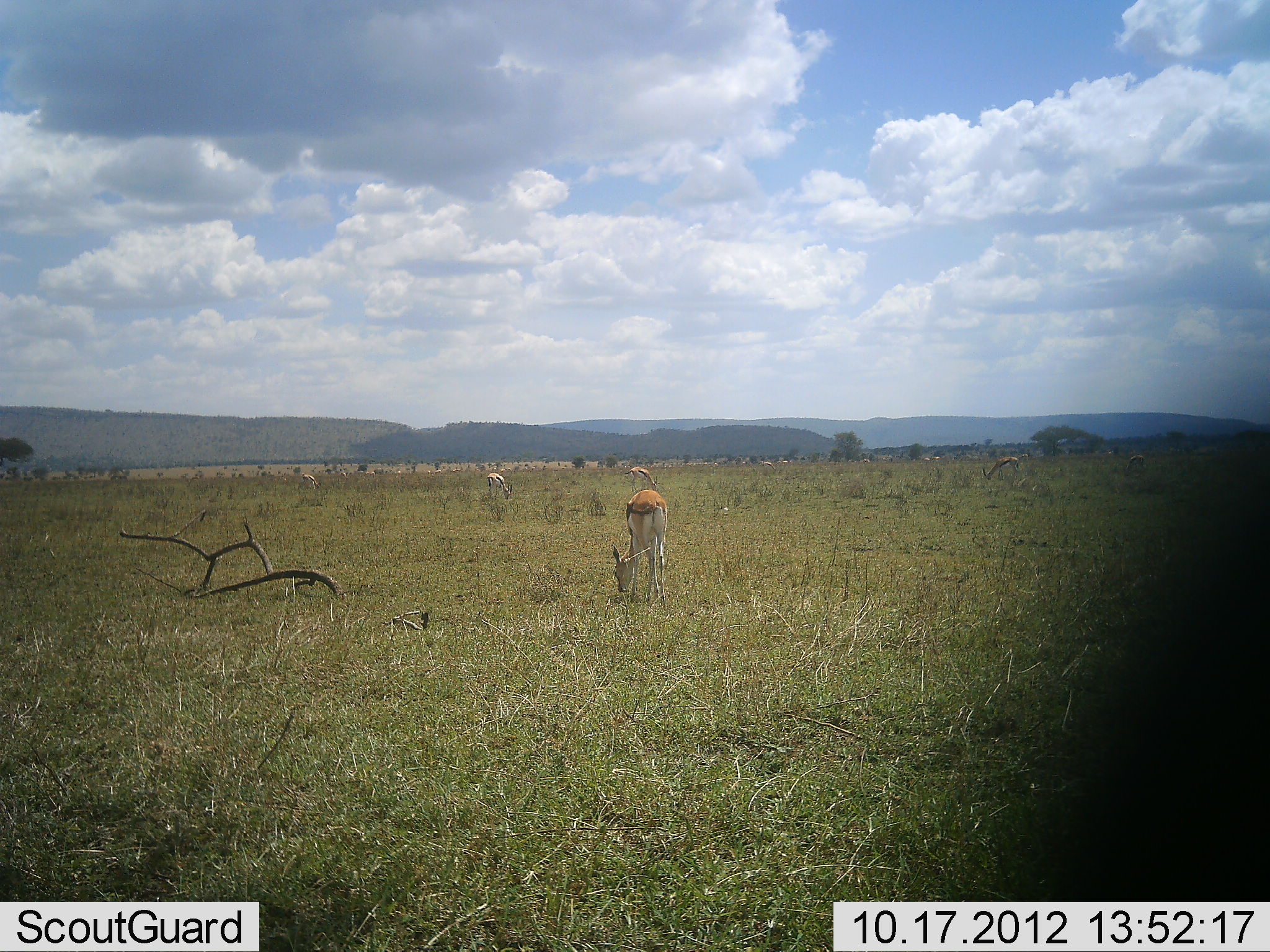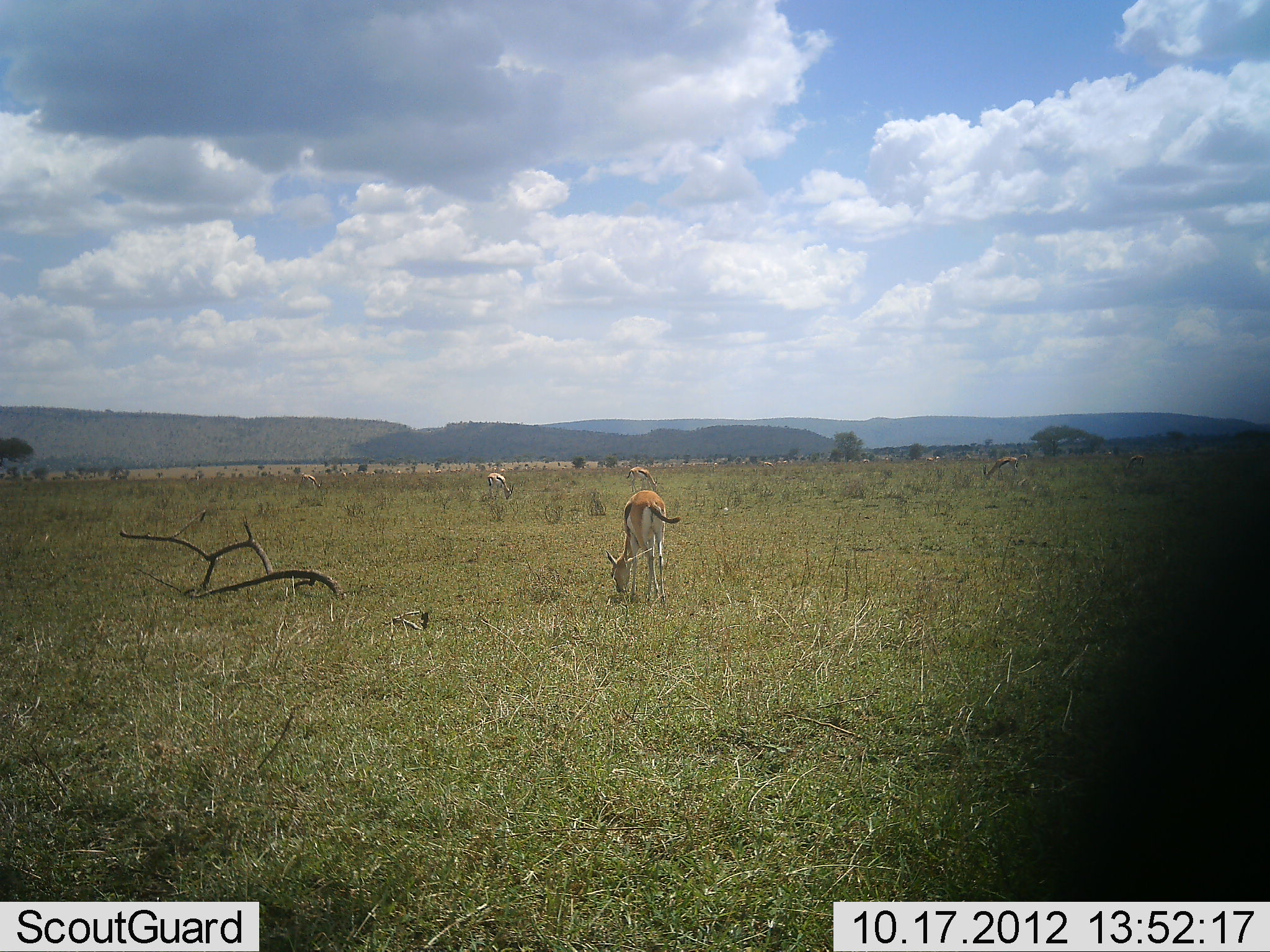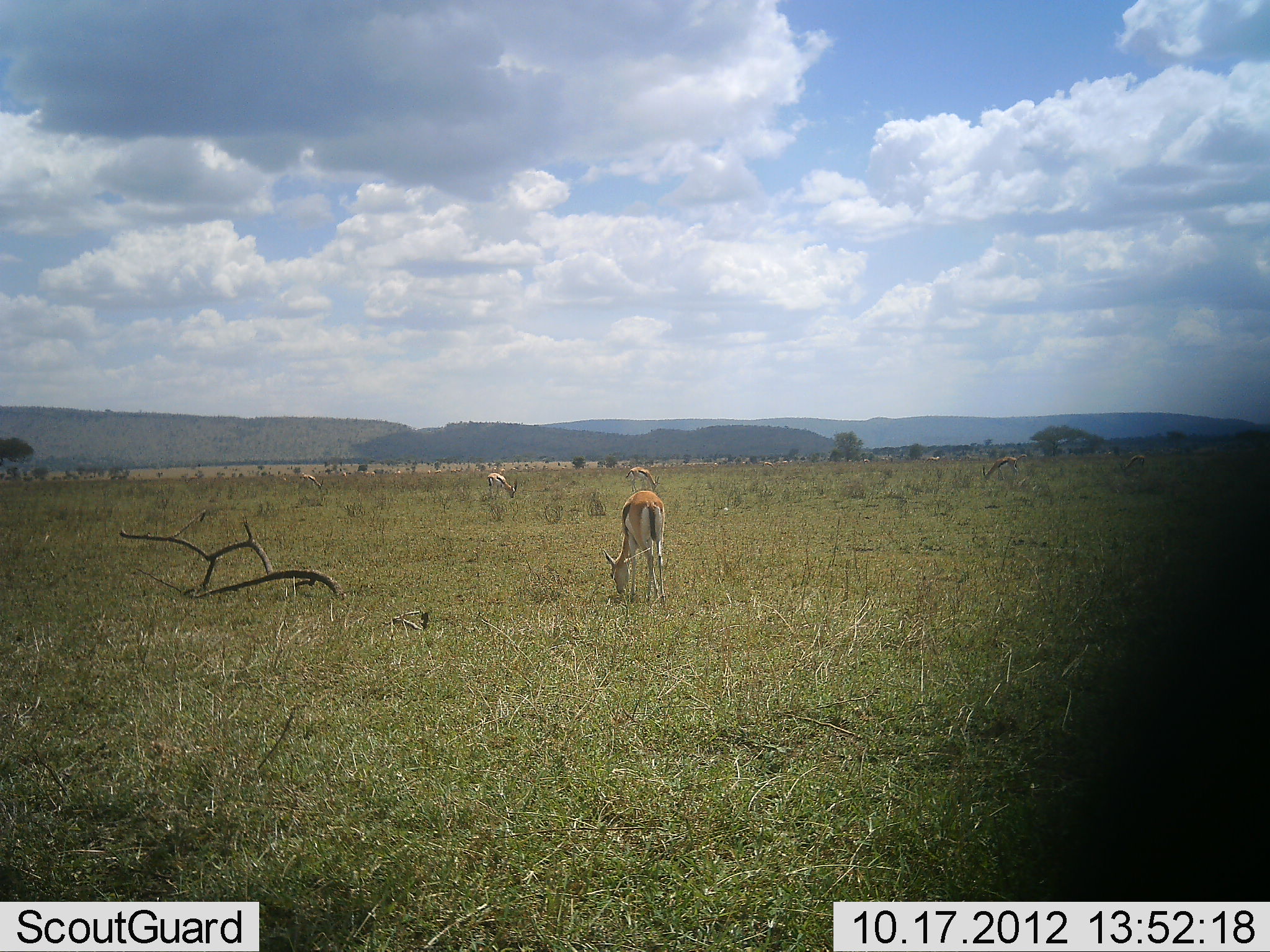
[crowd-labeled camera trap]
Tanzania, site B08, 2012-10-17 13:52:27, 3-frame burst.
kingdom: Animalia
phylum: Chordata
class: Mammalia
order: Artiodactyla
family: Bovidae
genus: Eudorcas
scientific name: Eudorcas thomsonii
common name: thomson's gazelle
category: gazellethomsons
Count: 5.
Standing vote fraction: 30%.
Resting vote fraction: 0%.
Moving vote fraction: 10%.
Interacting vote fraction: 0%.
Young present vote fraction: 0%.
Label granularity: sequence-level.